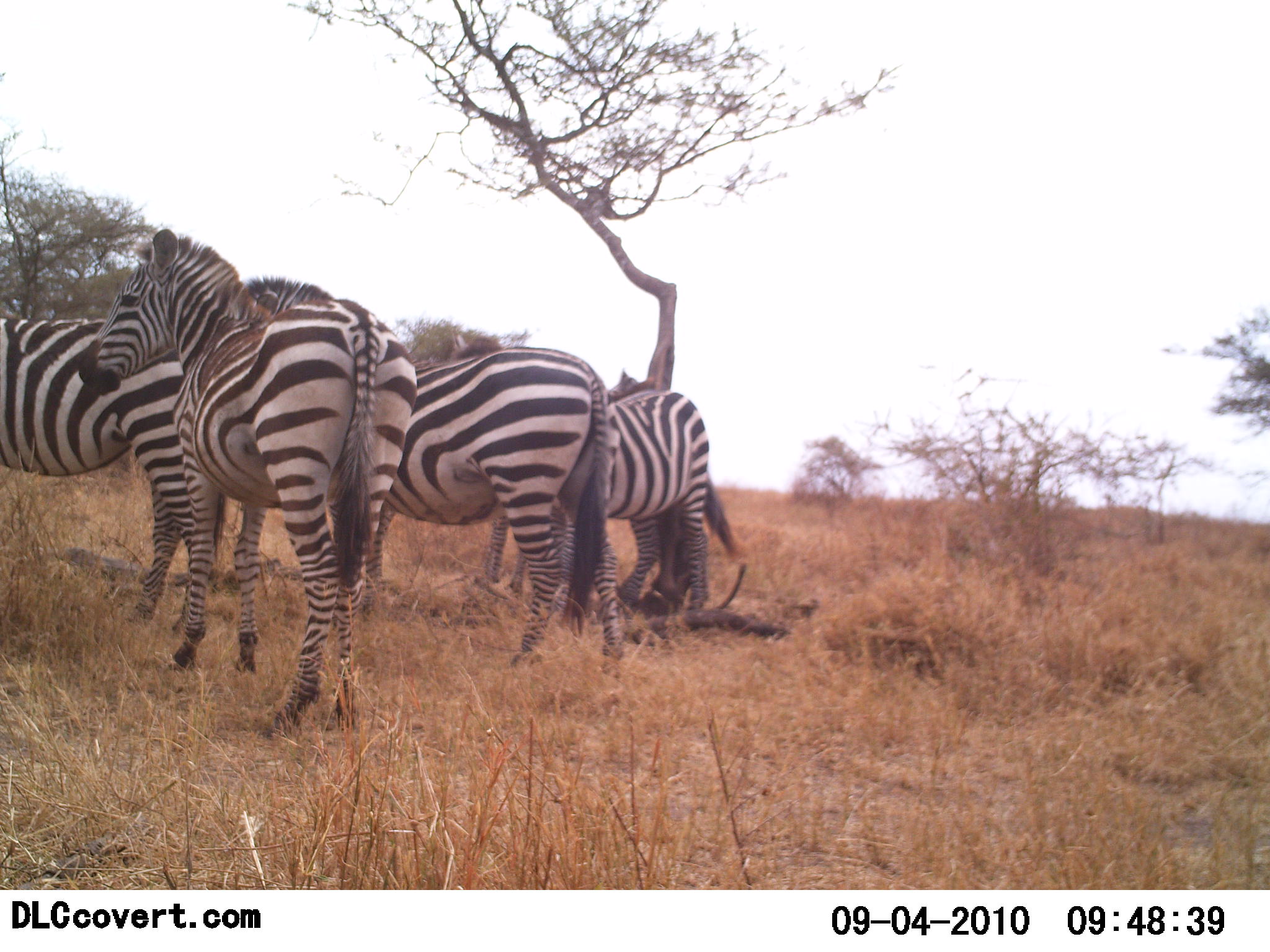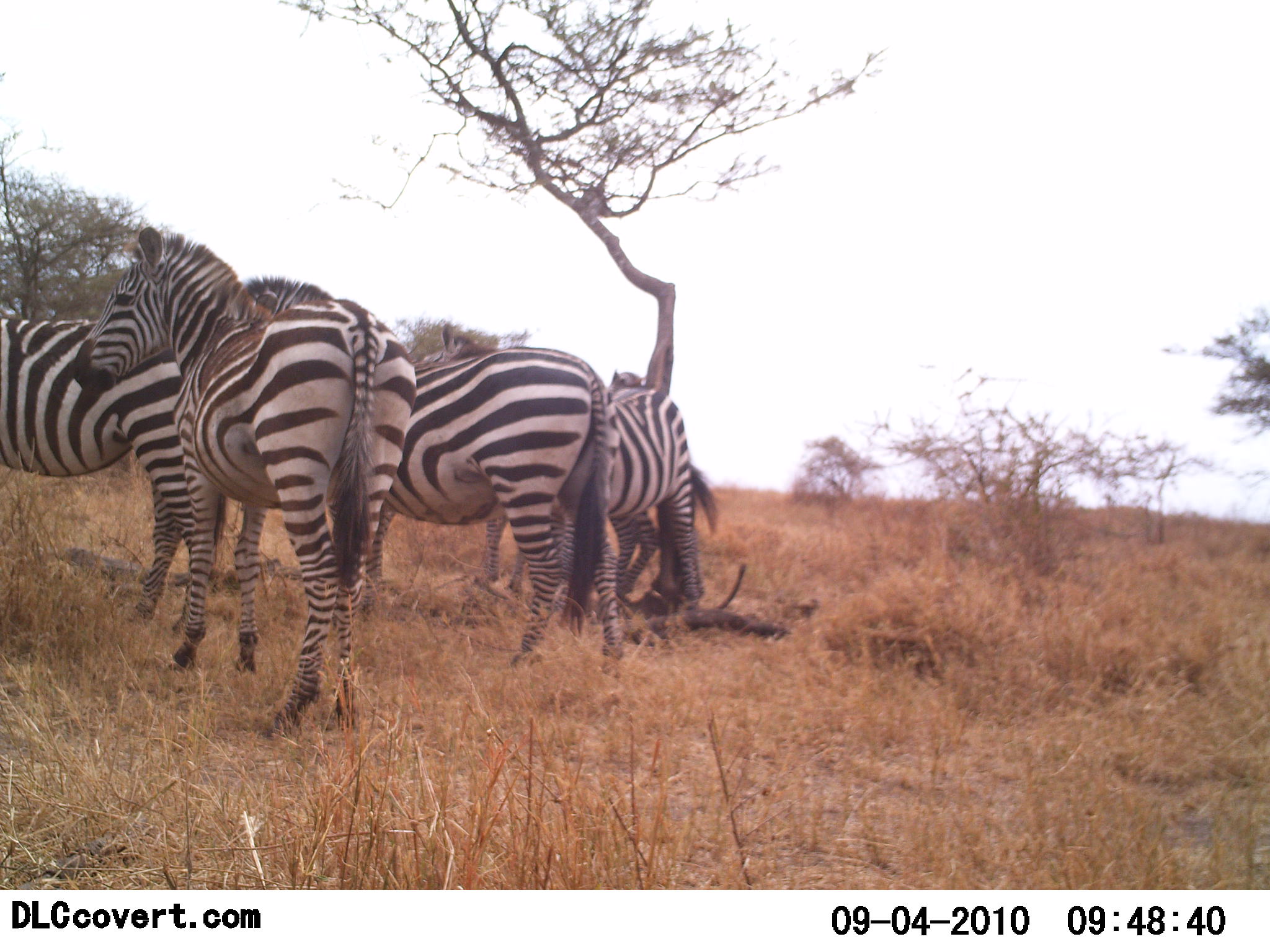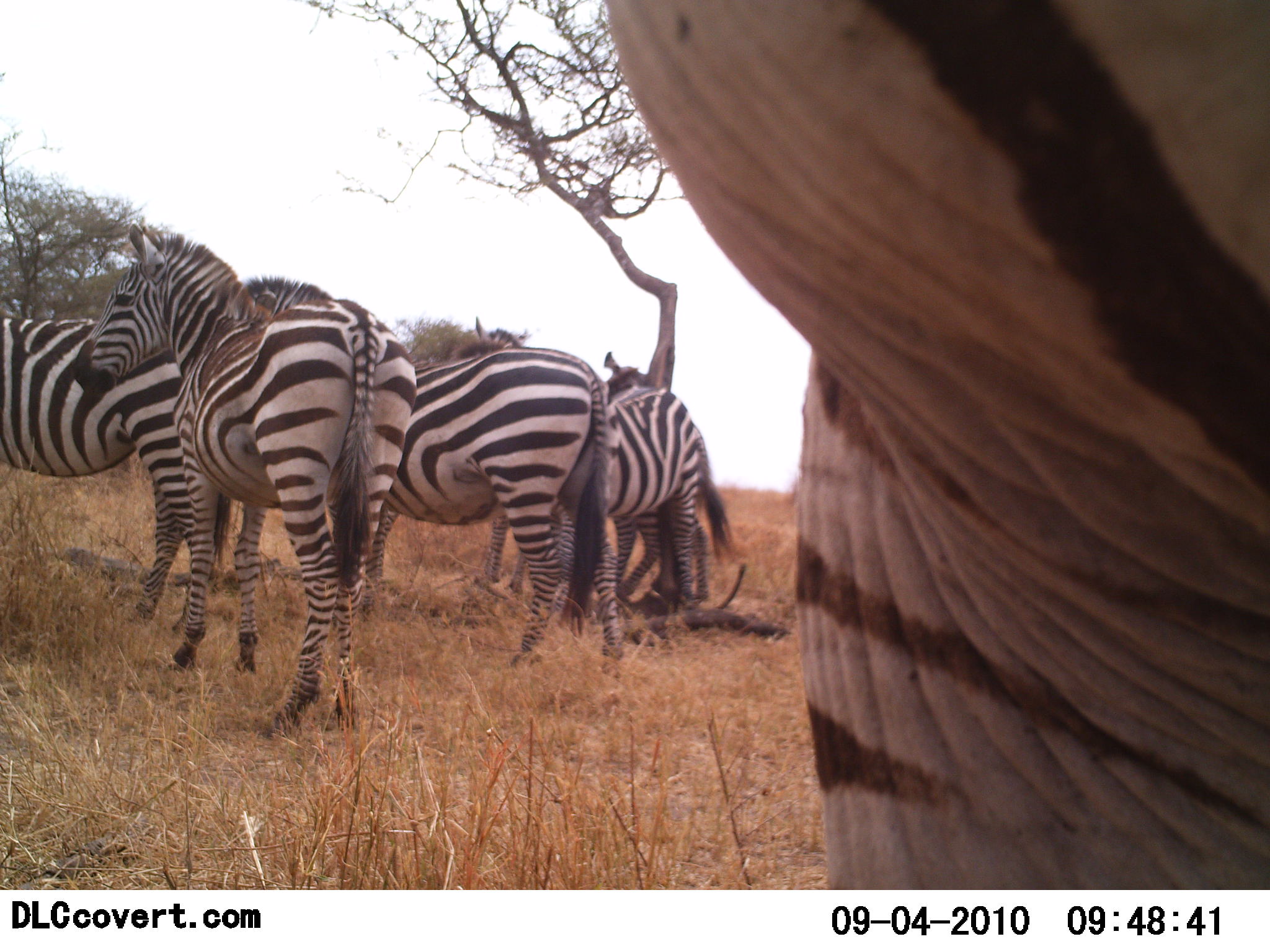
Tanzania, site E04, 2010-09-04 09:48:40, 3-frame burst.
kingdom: Animalia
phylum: Chordata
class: Mammalia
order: Perissodactyla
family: Equidae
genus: Equus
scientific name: Equus quagga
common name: plains zebra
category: zebra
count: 5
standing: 92%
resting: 8%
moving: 42%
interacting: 0%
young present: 8%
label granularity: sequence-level